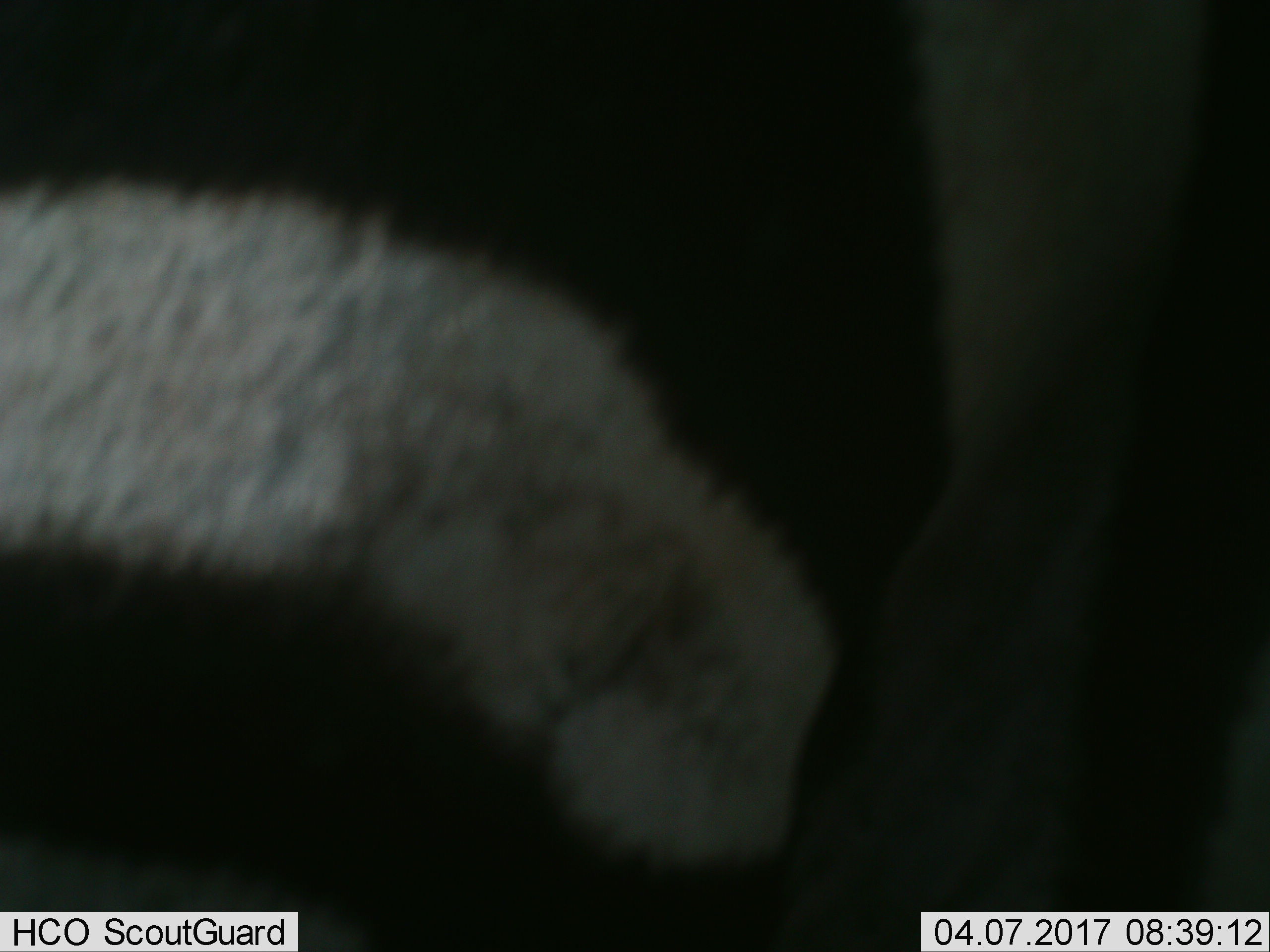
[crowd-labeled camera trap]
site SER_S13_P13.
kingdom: Animalia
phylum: Chordata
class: Mammalia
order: Perissodactyla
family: Equidae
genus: Equus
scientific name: Equus quagga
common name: plains zebra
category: zebraplains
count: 1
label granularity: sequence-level